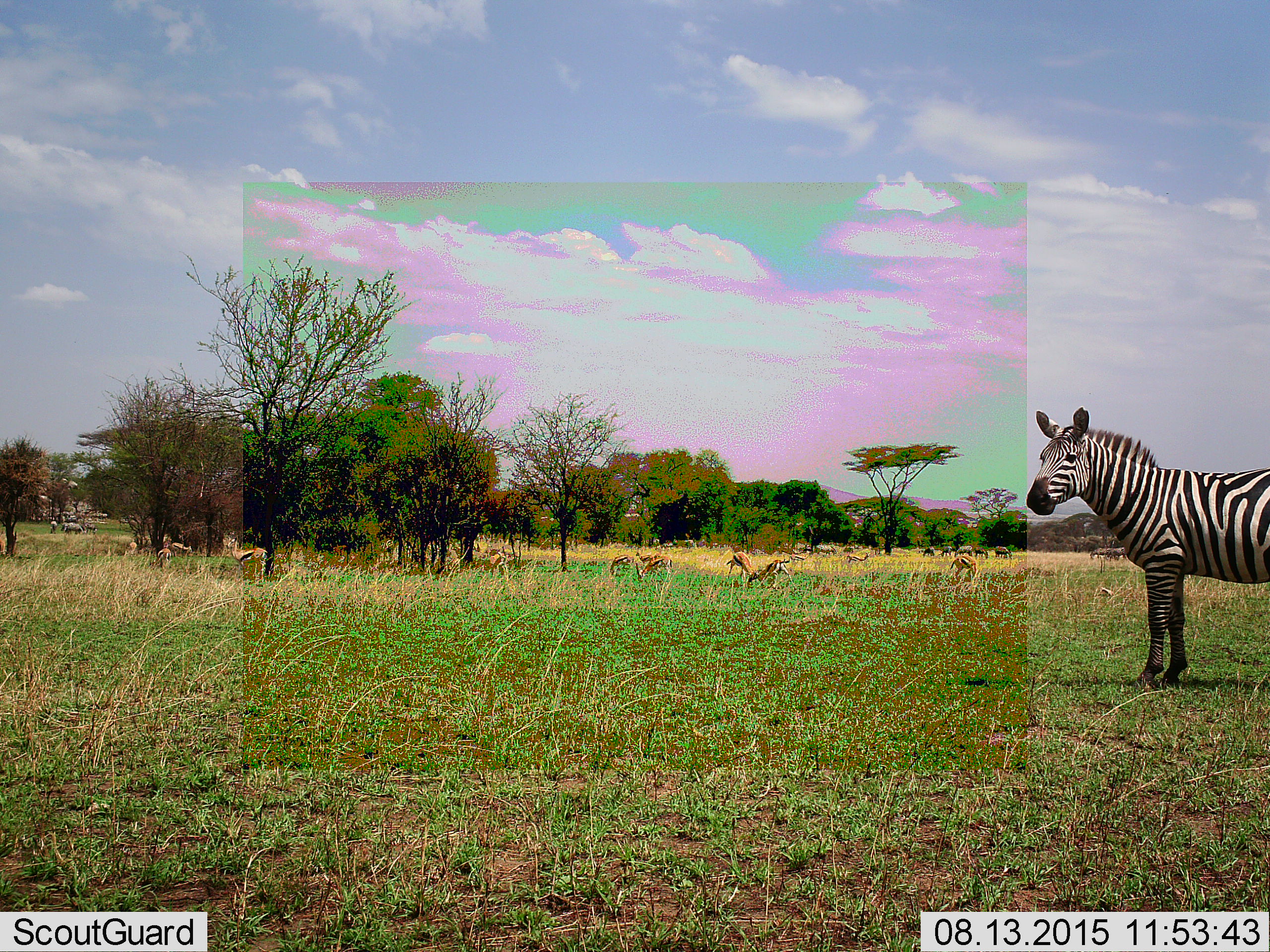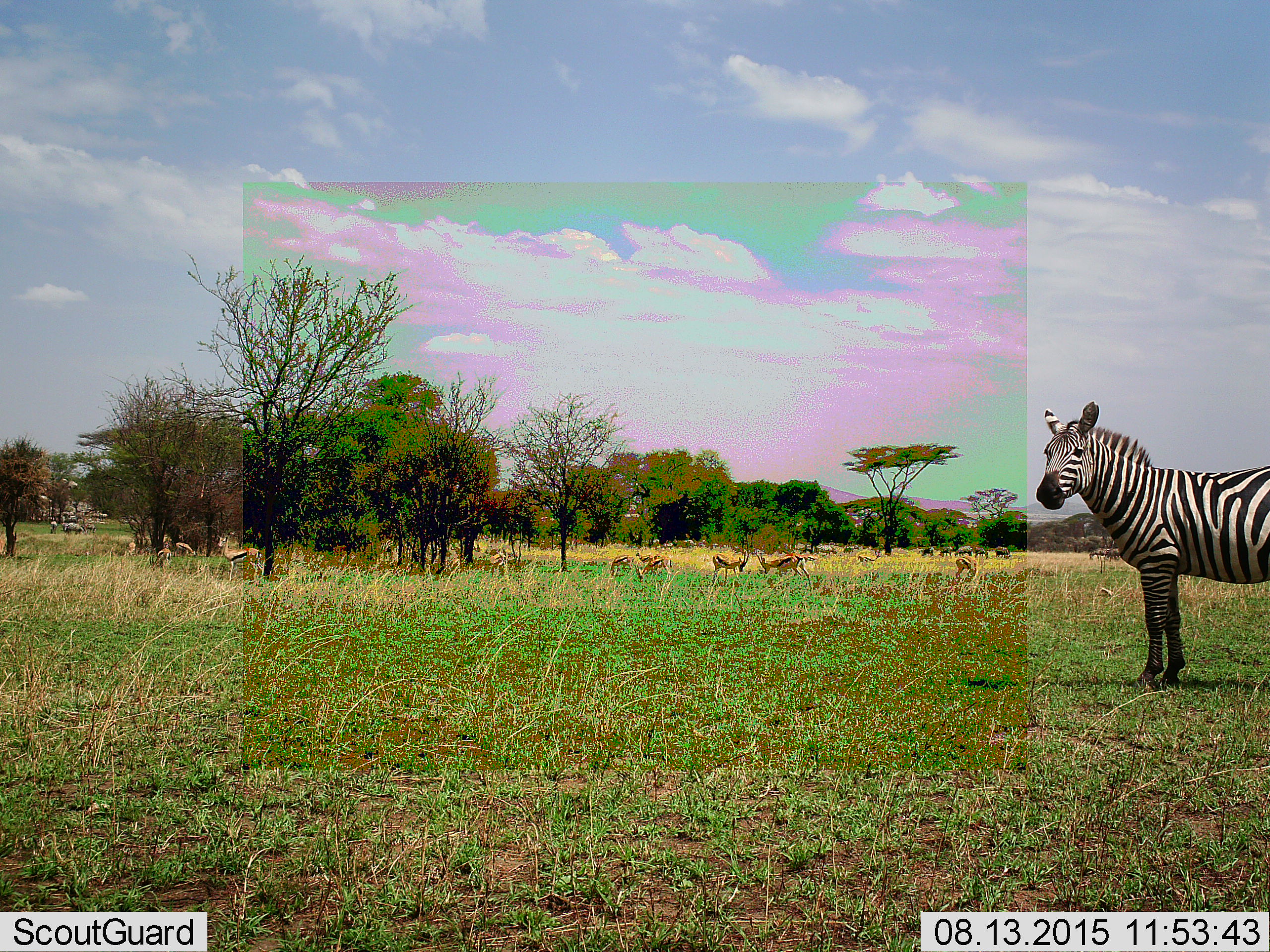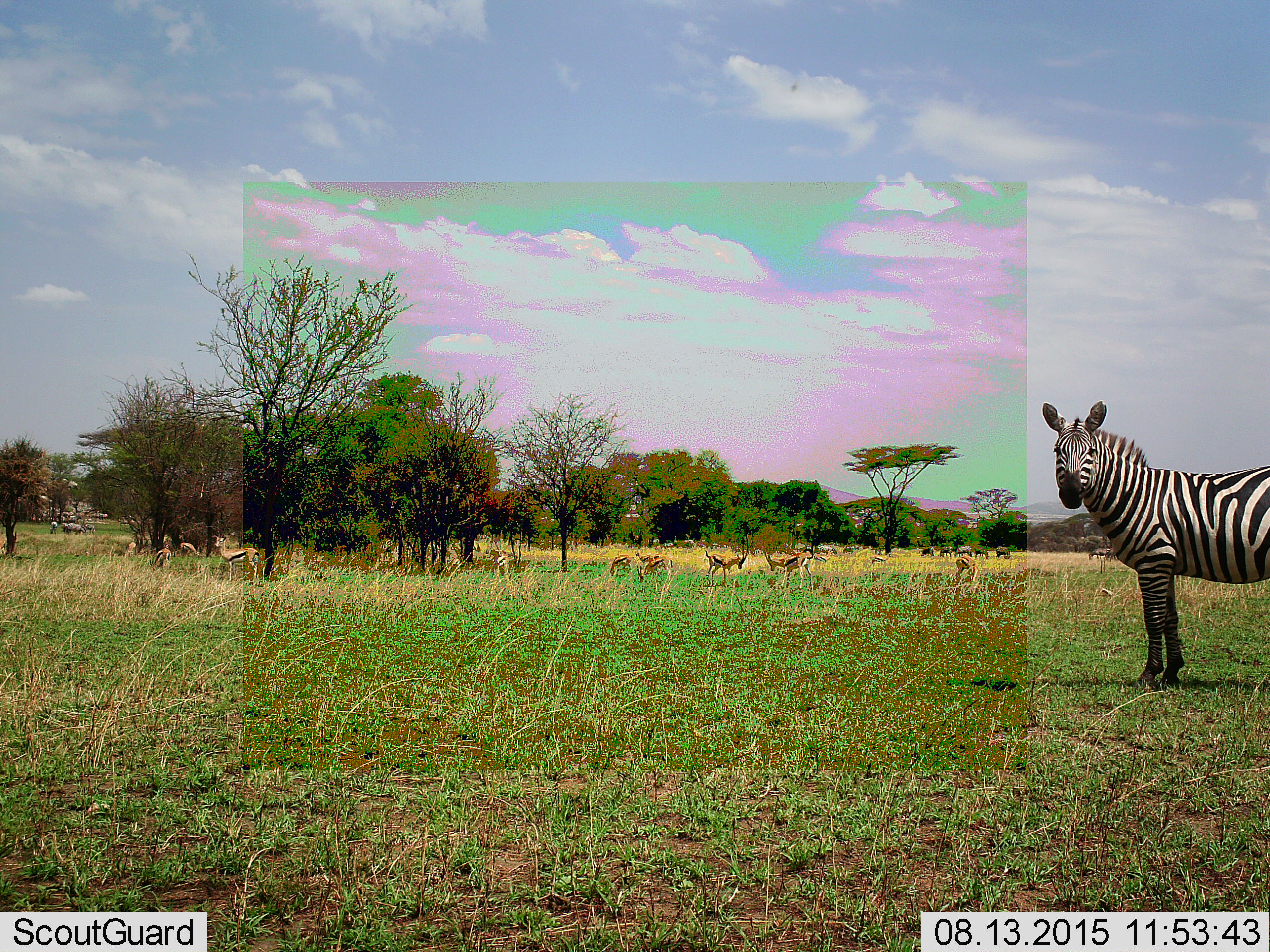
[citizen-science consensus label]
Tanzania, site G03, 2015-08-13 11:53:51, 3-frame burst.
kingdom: Animalia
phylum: Chordata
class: Mammalia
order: Artiodactyla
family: Bovidae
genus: Eudorcas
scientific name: Eudorcas thomsonii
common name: thomson's gazelle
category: gazellethomsons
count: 11-50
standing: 100%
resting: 21%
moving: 64%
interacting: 57%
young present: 21%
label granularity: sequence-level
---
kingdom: Animalia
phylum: Chordata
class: Mammalia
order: Perissodactyla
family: Equidae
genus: Equus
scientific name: Equus quagga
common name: plains zebra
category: zebra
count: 1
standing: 100%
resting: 0%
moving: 15%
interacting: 5%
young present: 5%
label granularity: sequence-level